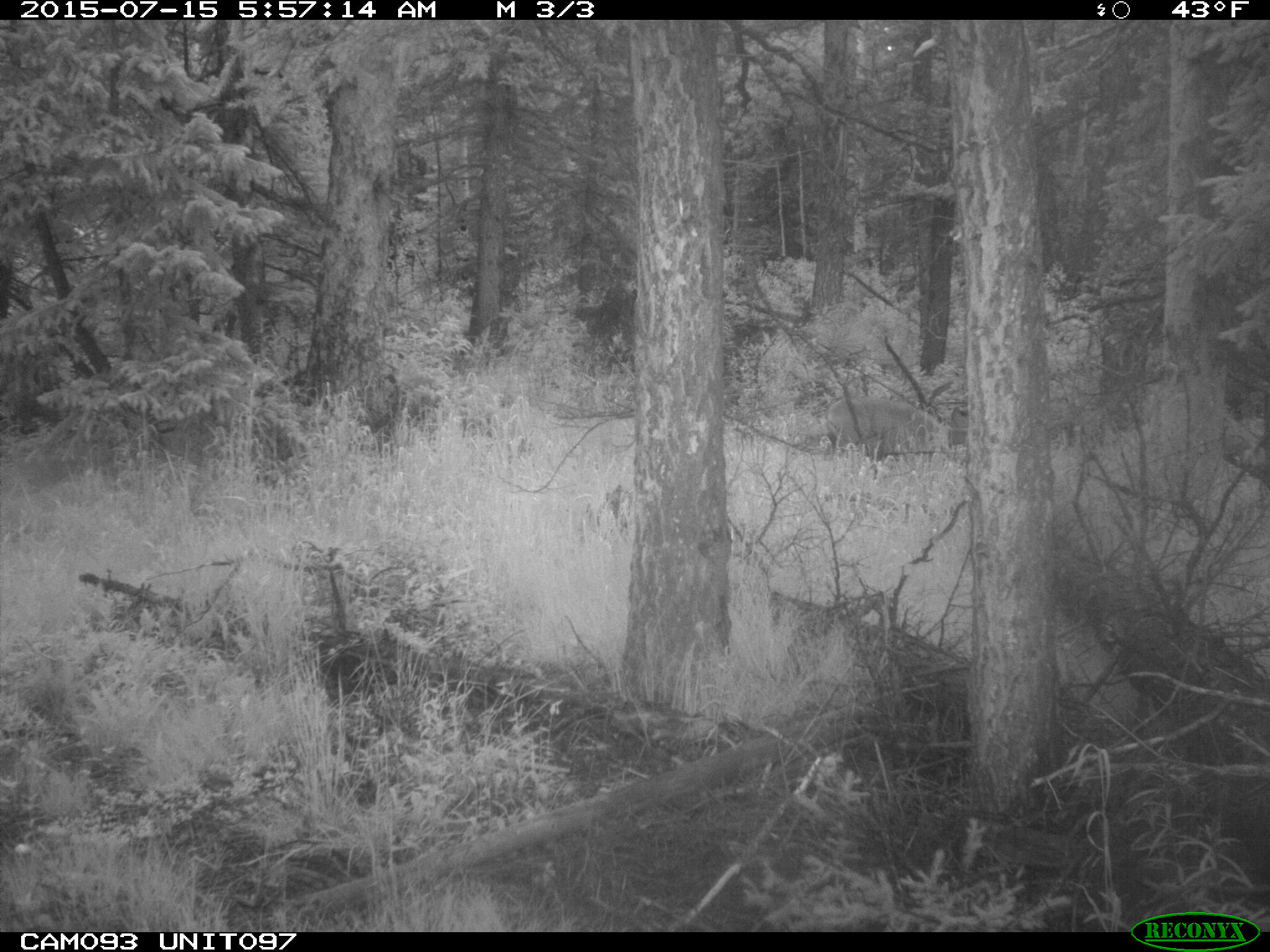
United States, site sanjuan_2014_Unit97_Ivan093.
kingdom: Animalia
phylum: Chordata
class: Mammalia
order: Artiodactyla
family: Cervidae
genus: Odocoileus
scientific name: Odocoileus hemionus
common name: mule deer